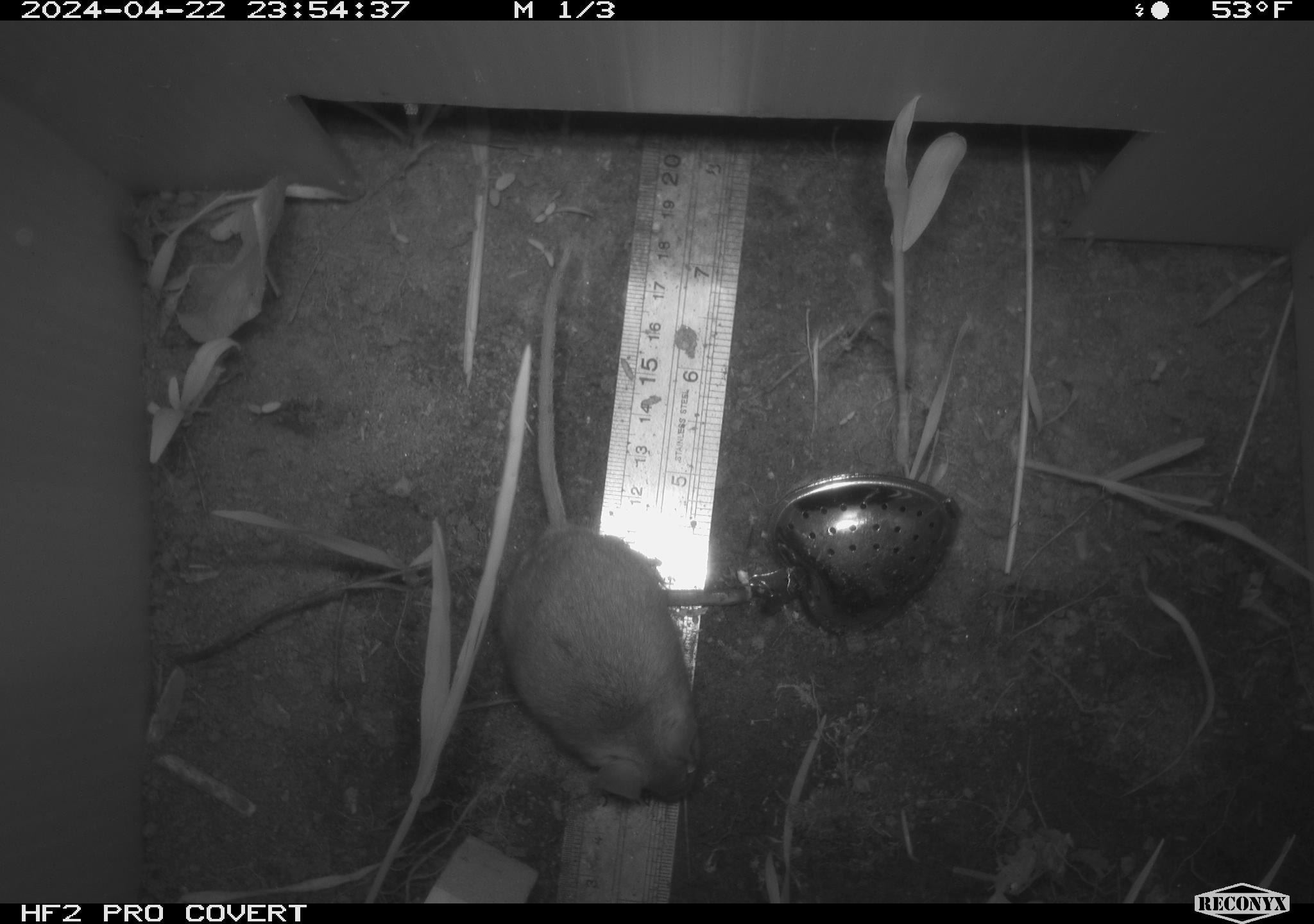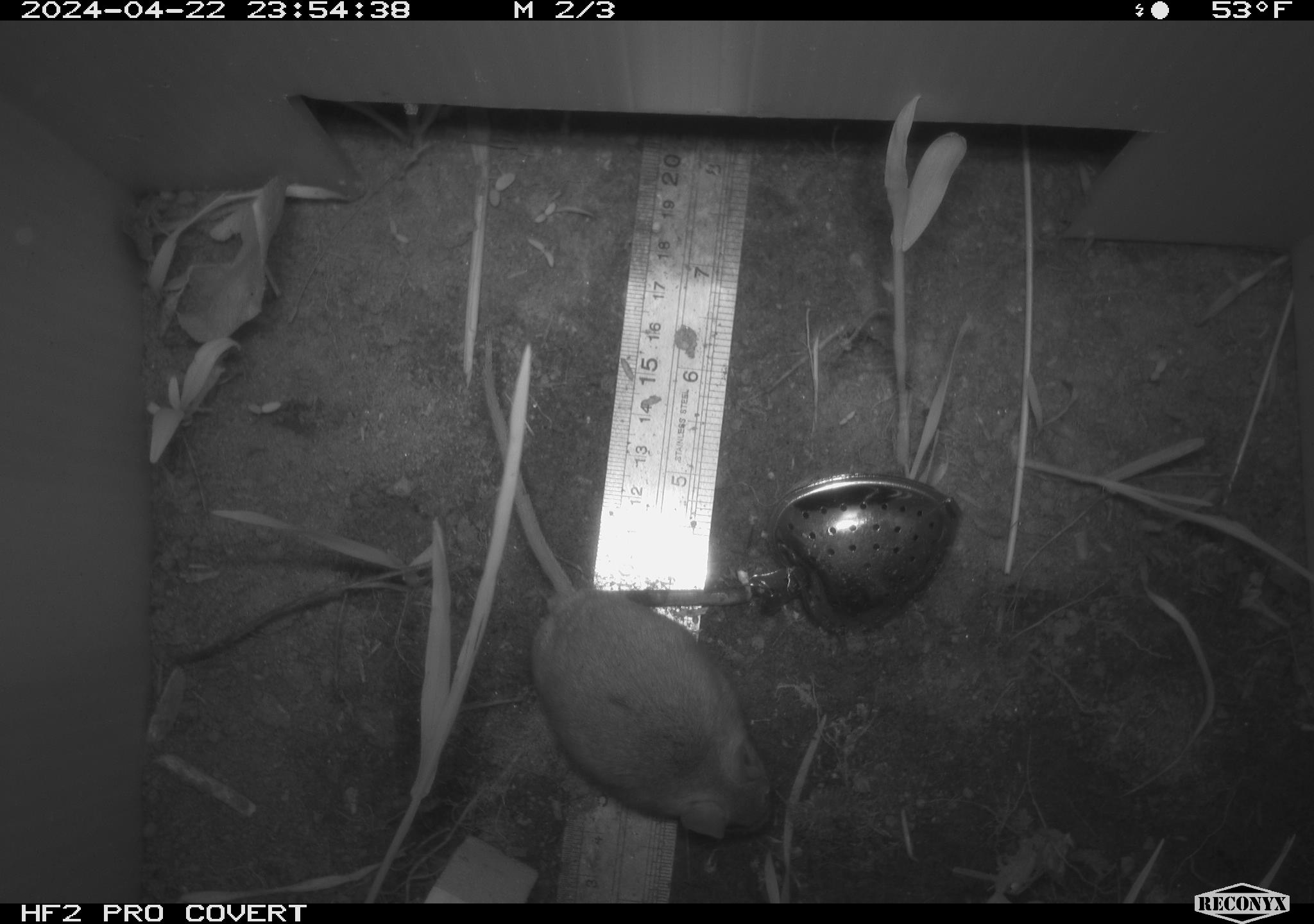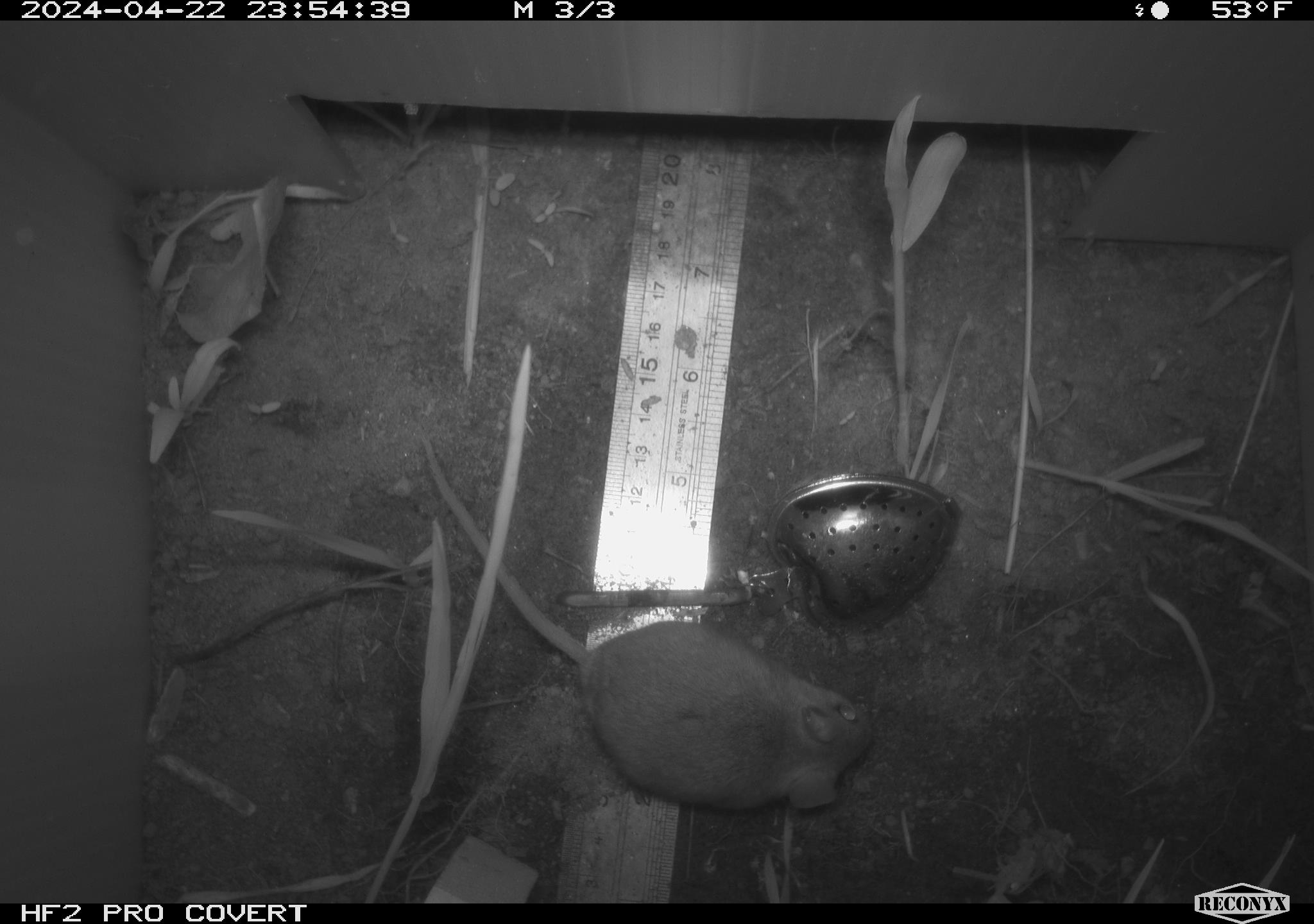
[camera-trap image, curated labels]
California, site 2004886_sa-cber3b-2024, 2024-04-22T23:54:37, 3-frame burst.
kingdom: Animalia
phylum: Chordata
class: Mammalia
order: Rodentia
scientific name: Rodentia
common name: mouse species